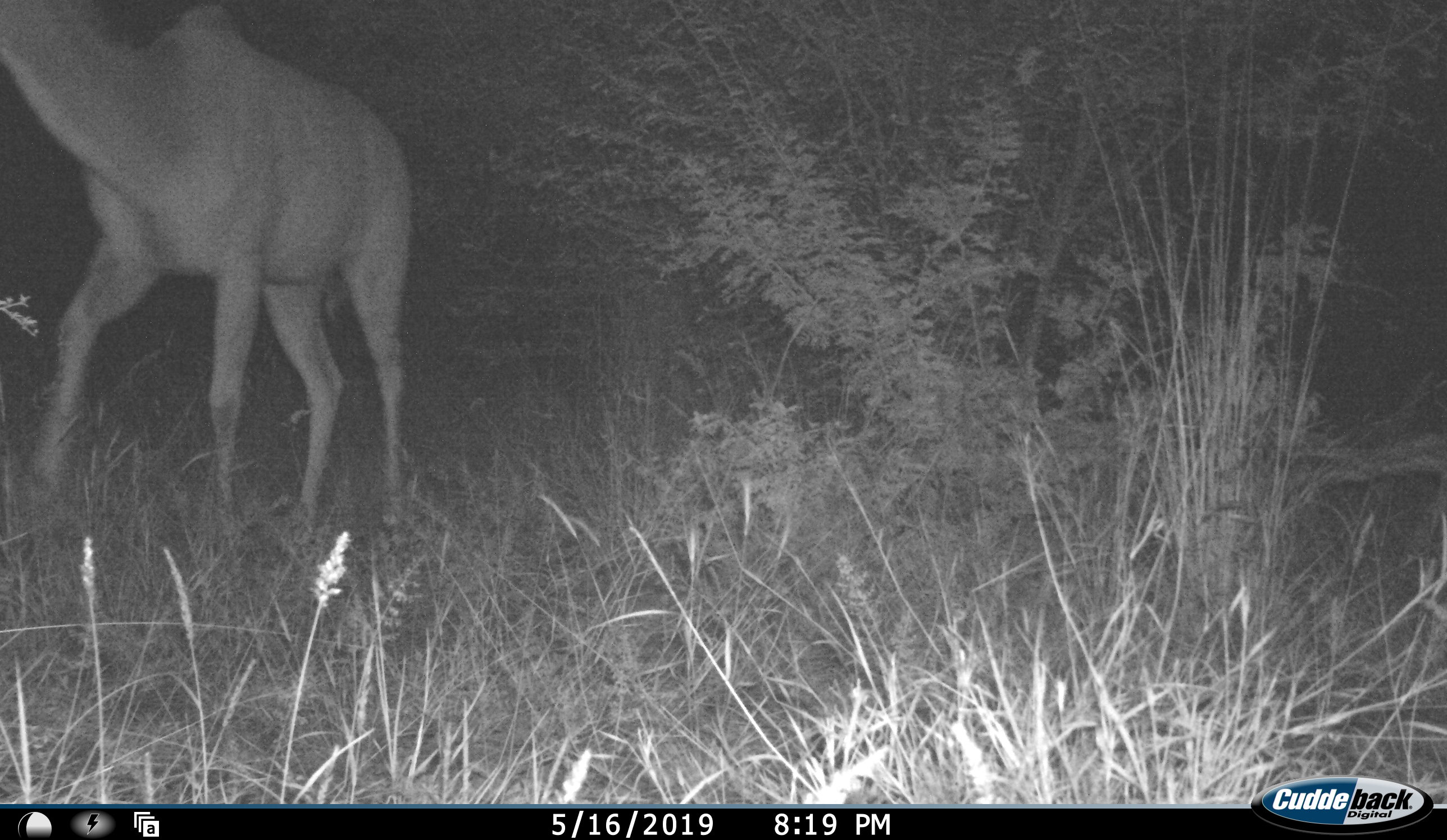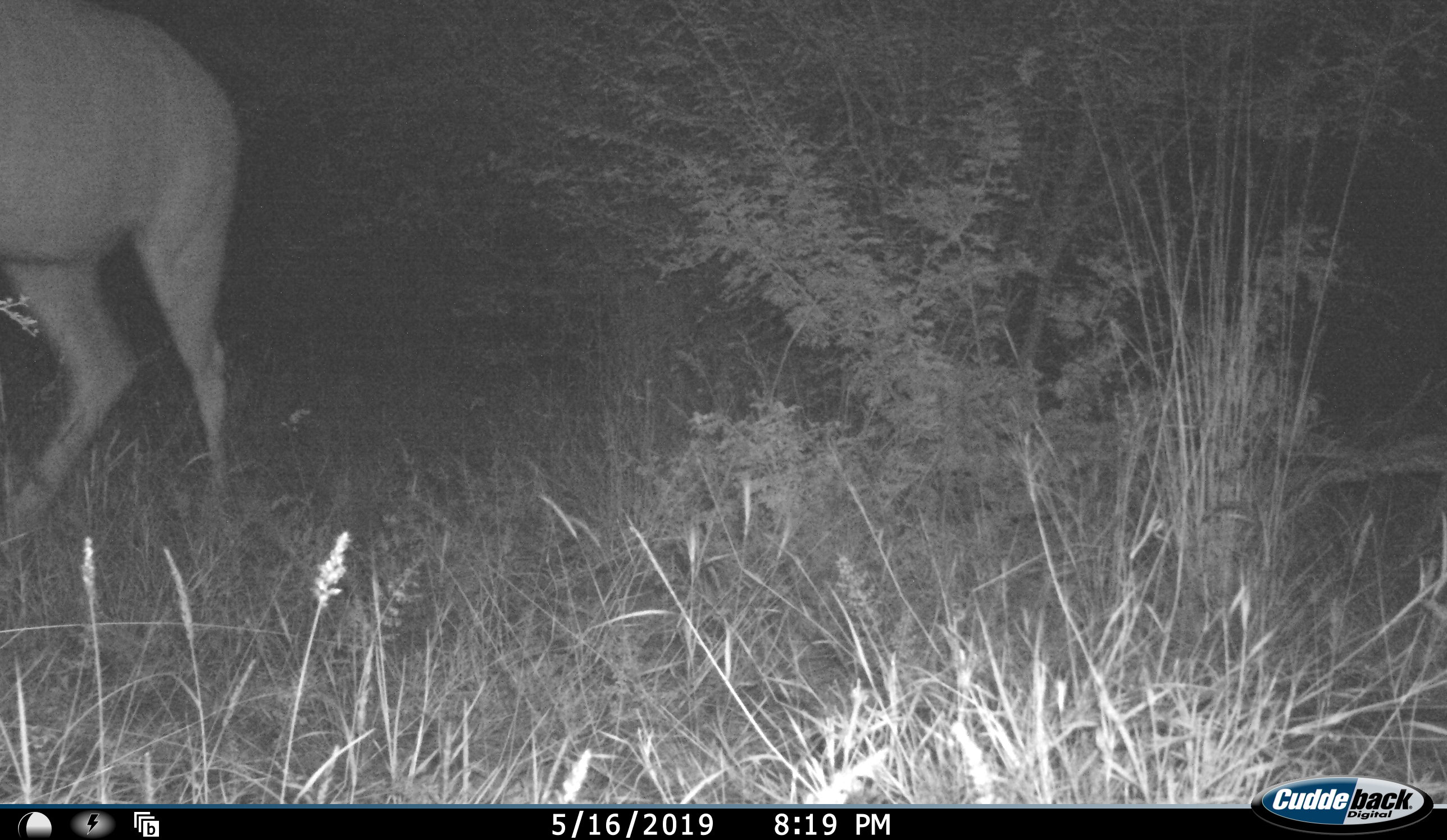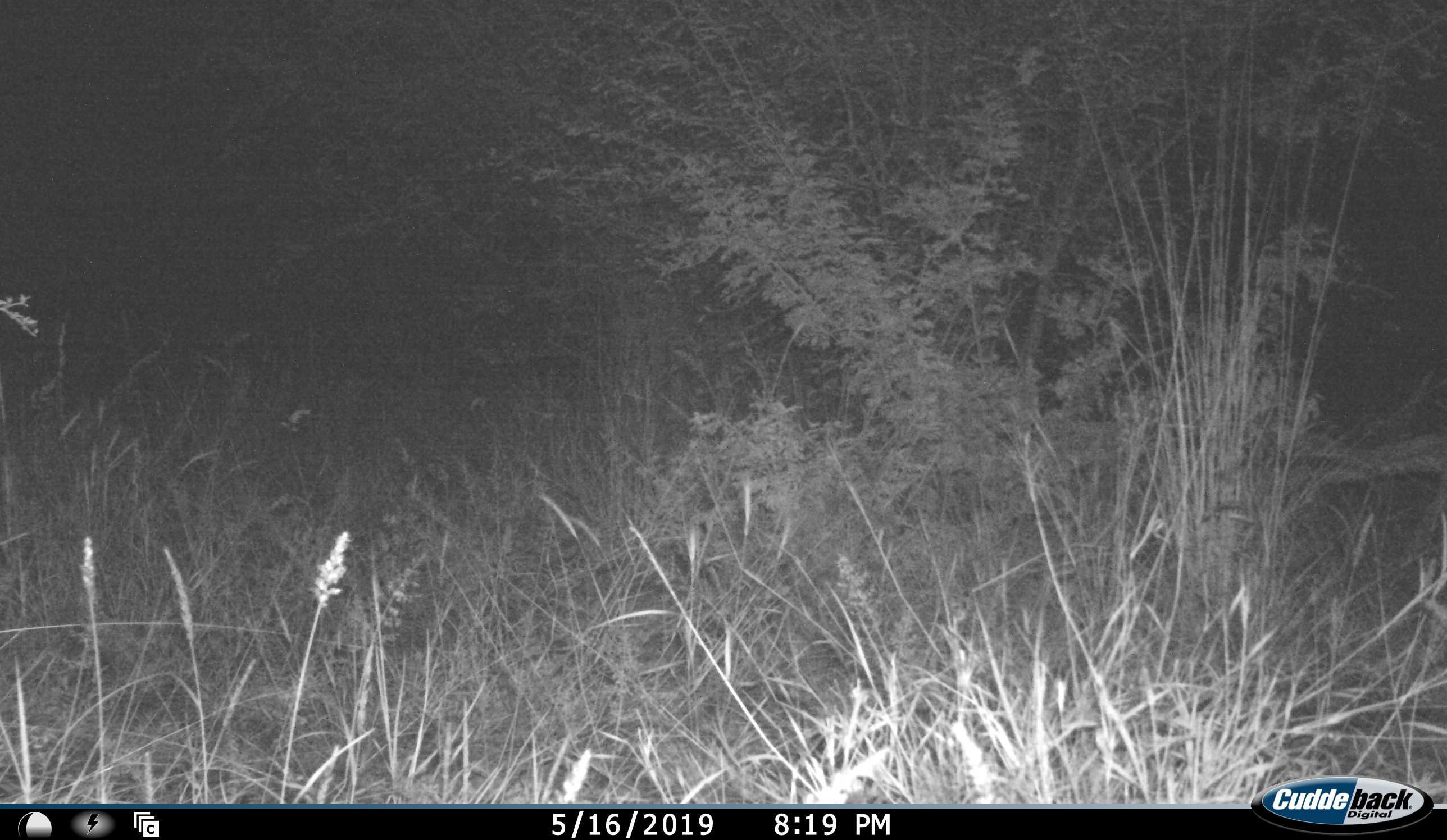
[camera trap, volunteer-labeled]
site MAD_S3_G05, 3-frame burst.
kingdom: Animalia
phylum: Chordata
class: Mammalia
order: Artiodactyla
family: Bovidae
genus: Tragelaphus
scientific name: Tragelaphus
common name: kudu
Kudu (Tragelaphus), count 1. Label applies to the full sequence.